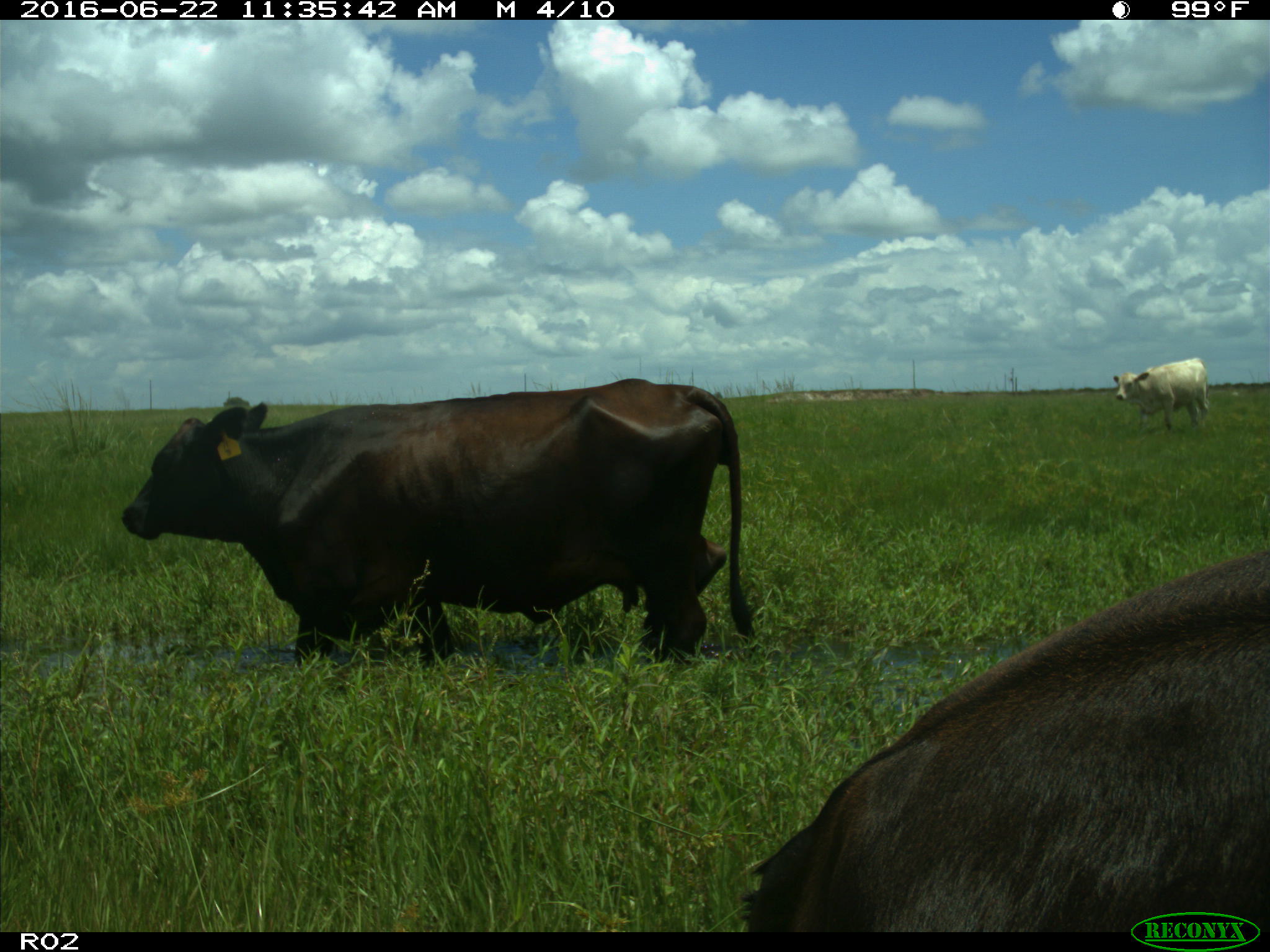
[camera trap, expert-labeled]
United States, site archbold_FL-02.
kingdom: Animalia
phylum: Chordata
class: Mammalia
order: Artiodactyla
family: Bovidae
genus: Bos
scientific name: Bos taurus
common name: domestic cow